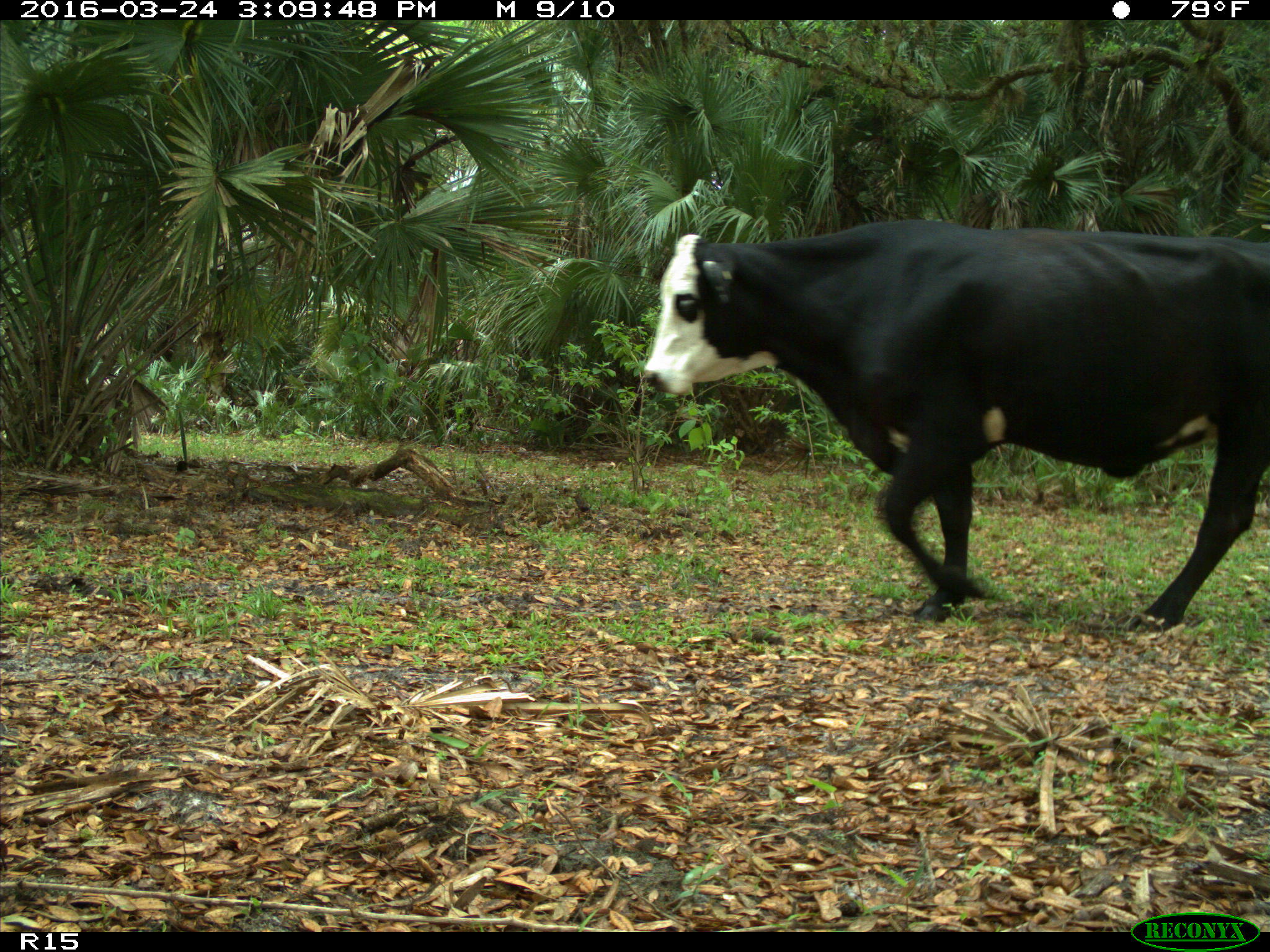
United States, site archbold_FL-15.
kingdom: Animalia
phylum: Chordata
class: Mammalia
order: Artiodactyla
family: Bovidae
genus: Bos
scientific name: Bos taurus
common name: domestic cow